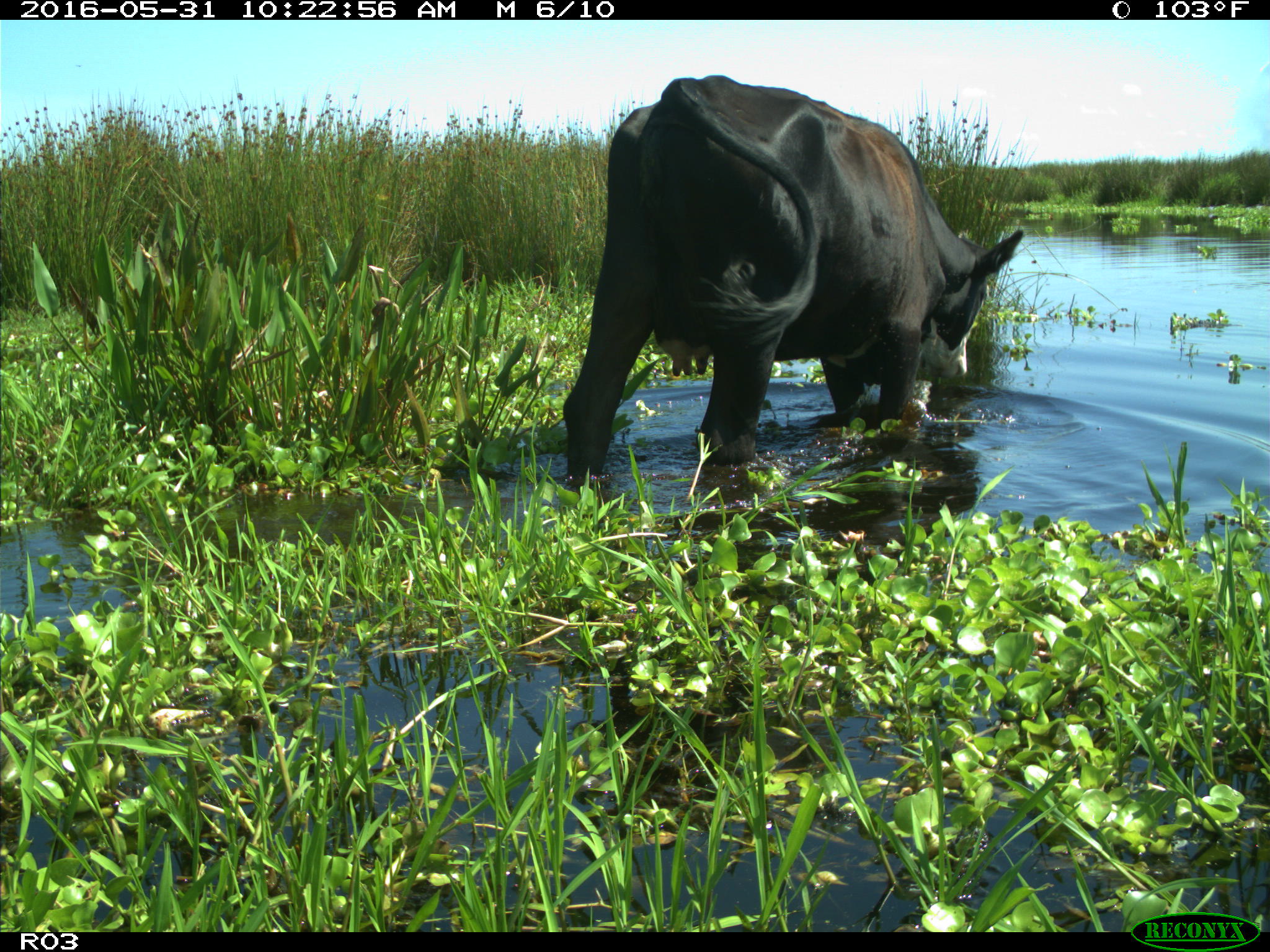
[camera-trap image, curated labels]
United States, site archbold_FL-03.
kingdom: Animalia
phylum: Chordata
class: Mammalia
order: Artiodactyla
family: Bovidae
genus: Bos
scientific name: Bos taurus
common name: domestic cow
Bos taurus (domestic cow).